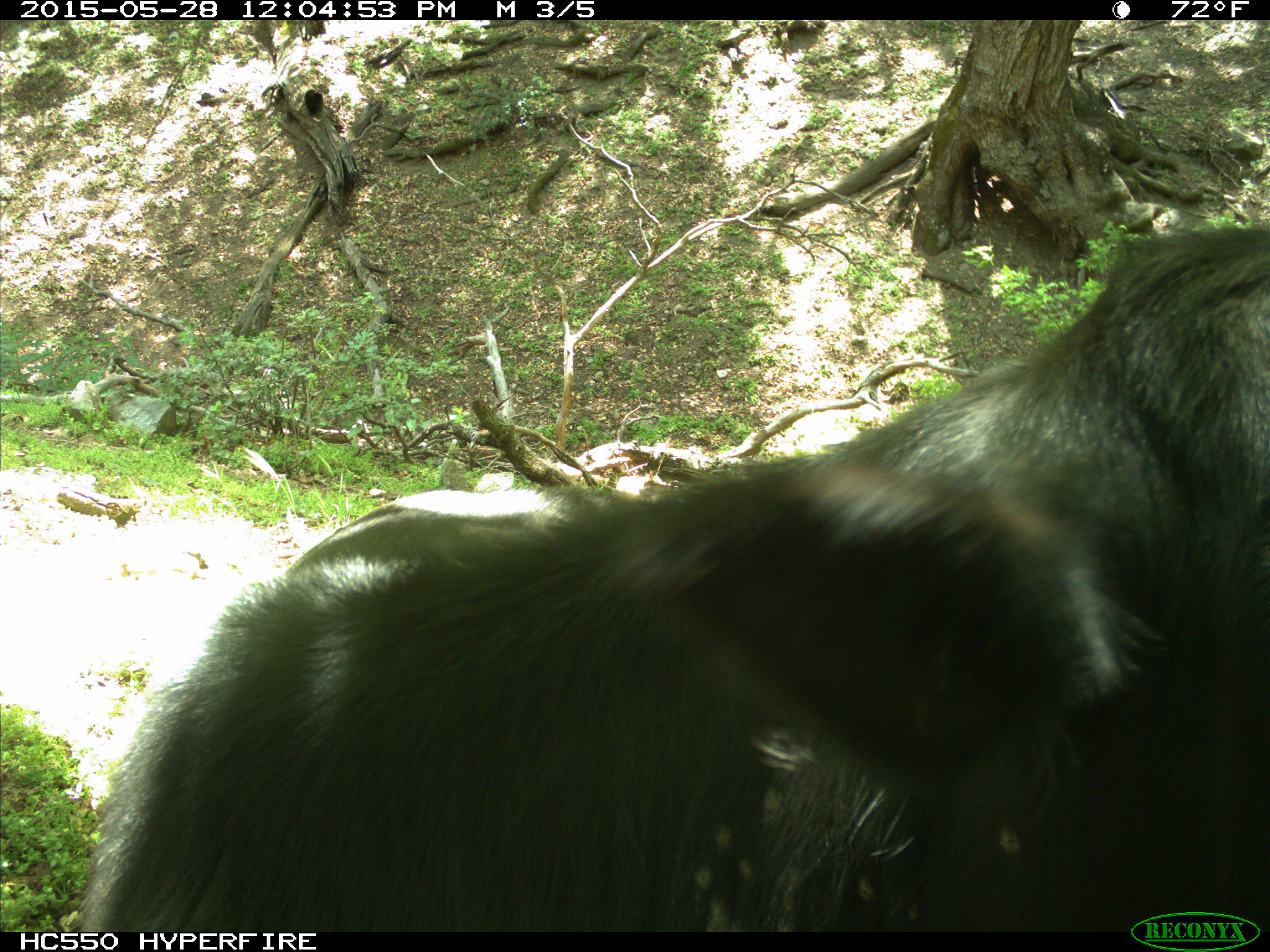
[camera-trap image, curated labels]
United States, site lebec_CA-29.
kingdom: Animalia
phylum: Chordata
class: Mammalia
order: Artiodactyla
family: Bovidae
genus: Bos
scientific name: Bos taurus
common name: domestic cow